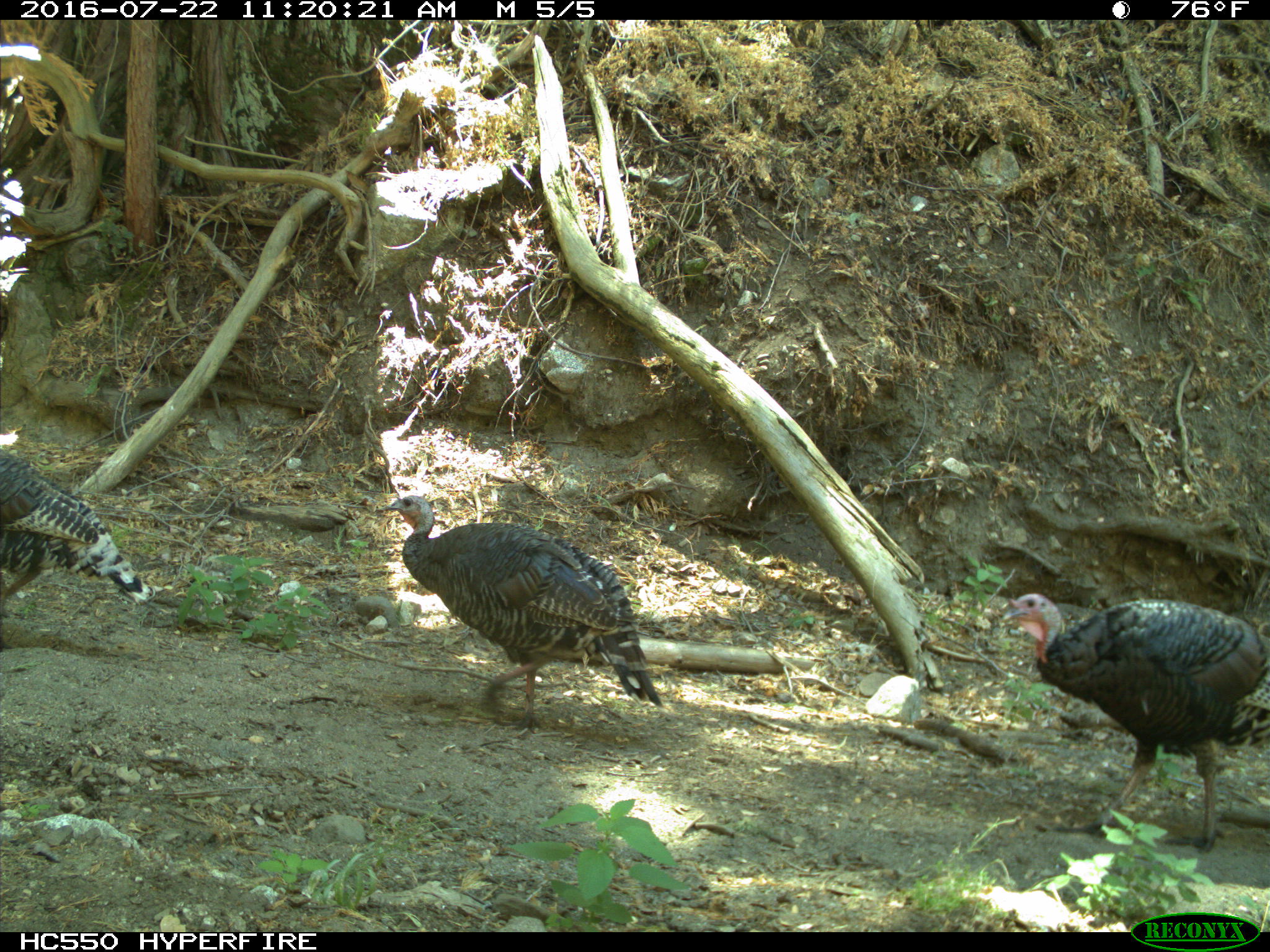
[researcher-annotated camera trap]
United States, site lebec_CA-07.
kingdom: Animalia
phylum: Chordata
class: Aves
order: Galliformes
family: Phasianidae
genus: Meleagris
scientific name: Meleagris gallopavo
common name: wild turkey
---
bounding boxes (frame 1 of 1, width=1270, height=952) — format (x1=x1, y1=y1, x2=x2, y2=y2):
animal: (x1=376, y1=495, x2=668, y2=740); (x1=998, y1=593, x2=1269, y2=855); (x1=1, y1=449, x2=151, y2=654)